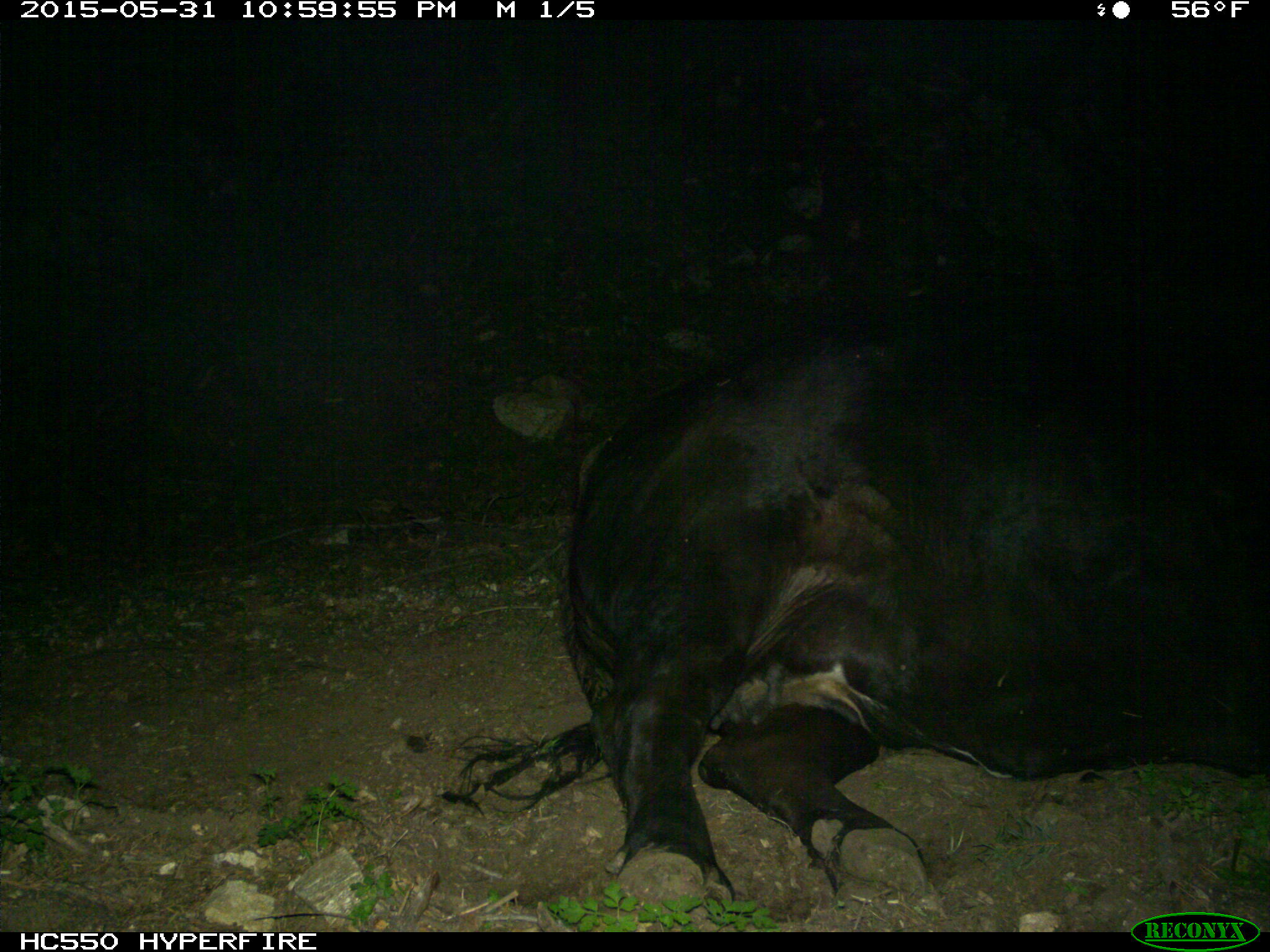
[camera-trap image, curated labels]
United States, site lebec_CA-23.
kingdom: Animalia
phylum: Chordata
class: Mammalia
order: Artiodactyla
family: Bovidae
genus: Bos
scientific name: Bos taurus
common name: domestic cow